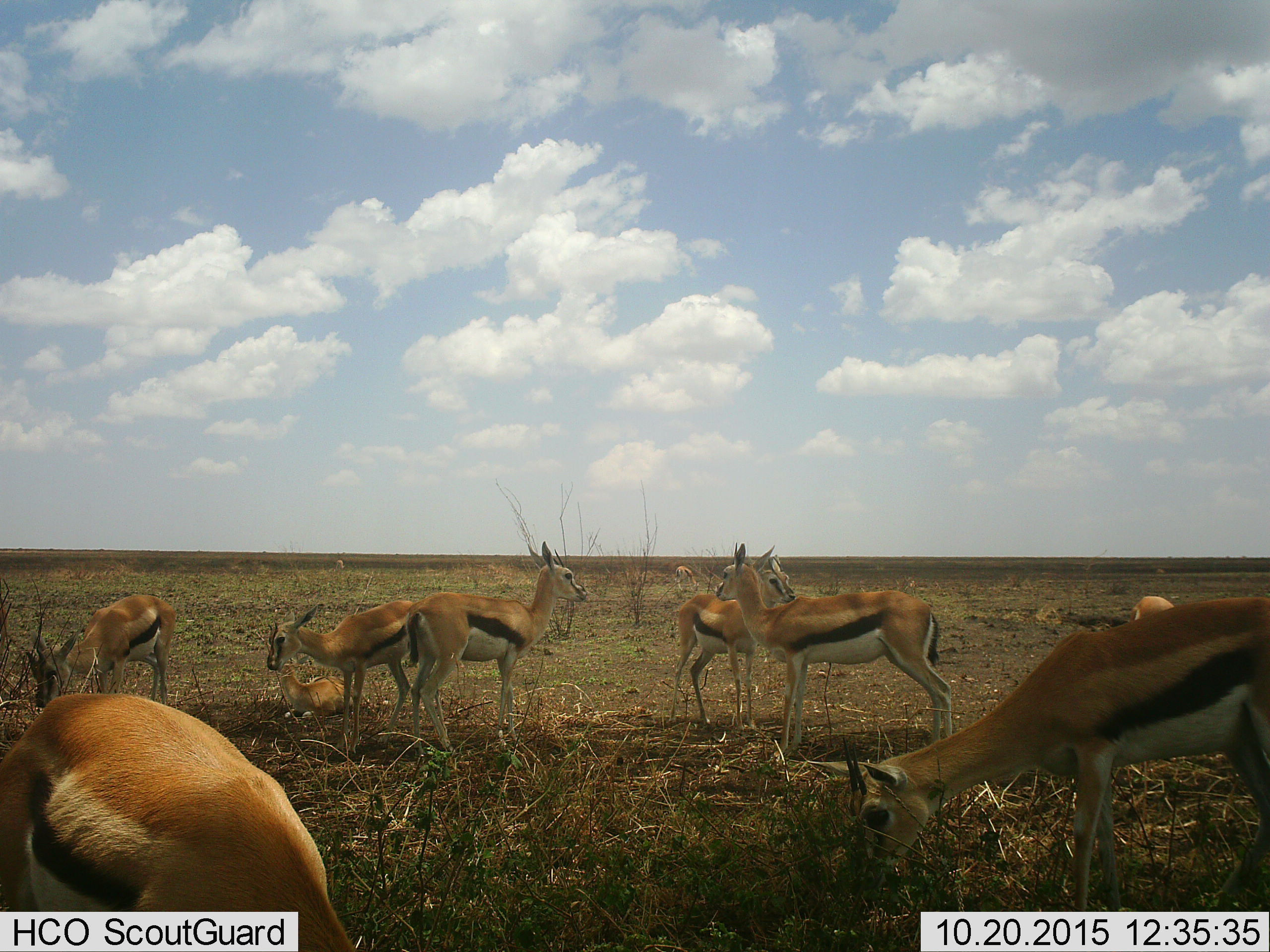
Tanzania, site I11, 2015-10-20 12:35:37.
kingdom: Animalia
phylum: Chordata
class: Mammalia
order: Artiodactyla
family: Bovidae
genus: Eudorcas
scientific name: Eudorcas thomsonii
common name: thomson's gazelle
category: gazellethomsons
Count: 10.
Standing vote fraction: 86%.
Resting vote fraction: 57%.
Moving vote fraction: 14%.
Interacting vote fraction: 0%.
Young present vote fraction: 57%.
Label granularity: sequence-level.